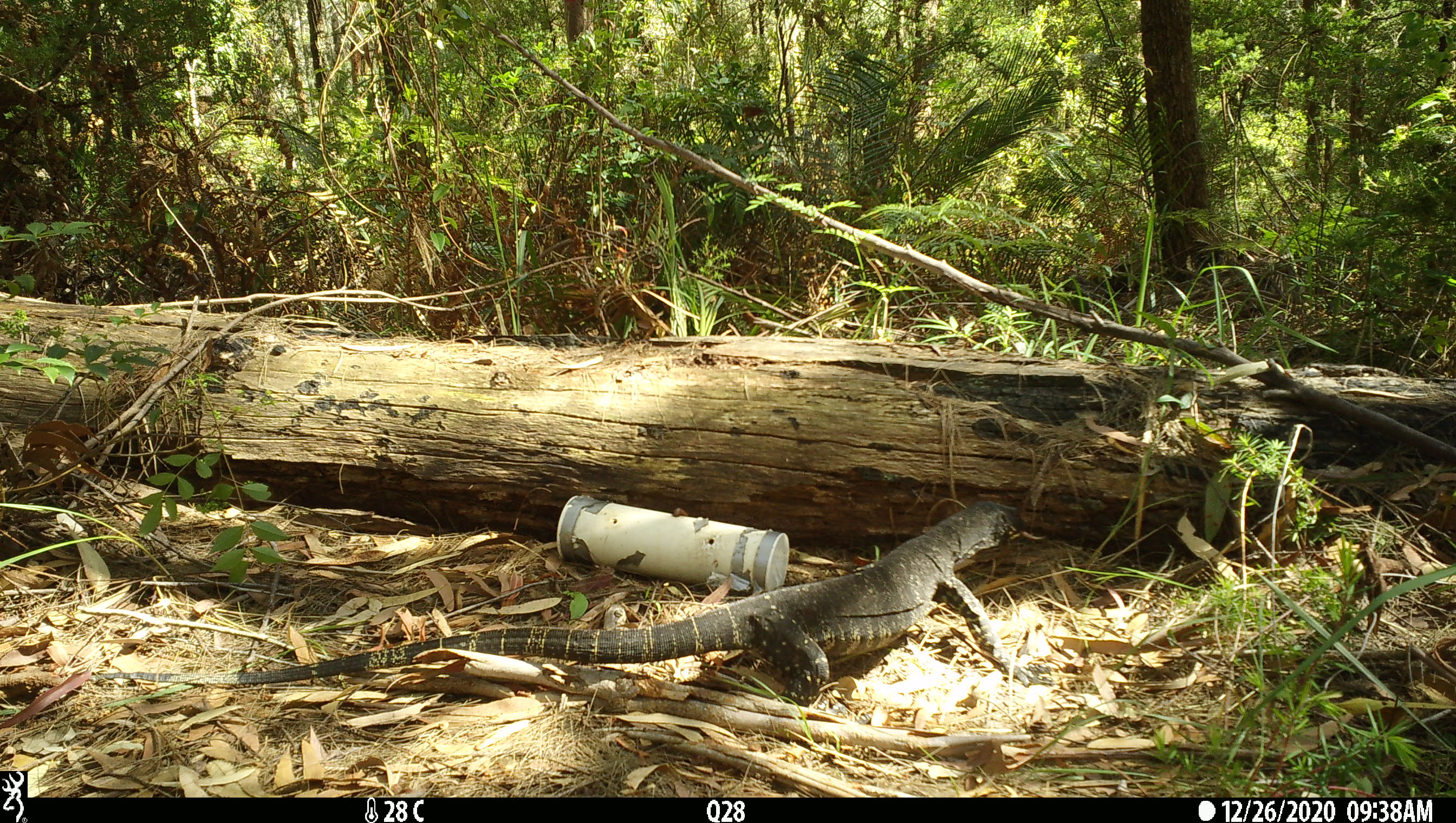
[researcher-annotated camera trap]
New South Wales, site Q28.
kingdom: Animalia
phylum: Chordata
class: Reptilia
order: Squamata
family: Varanidae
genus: Varanus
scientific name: Varanus varius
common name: lace monitor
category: goanna